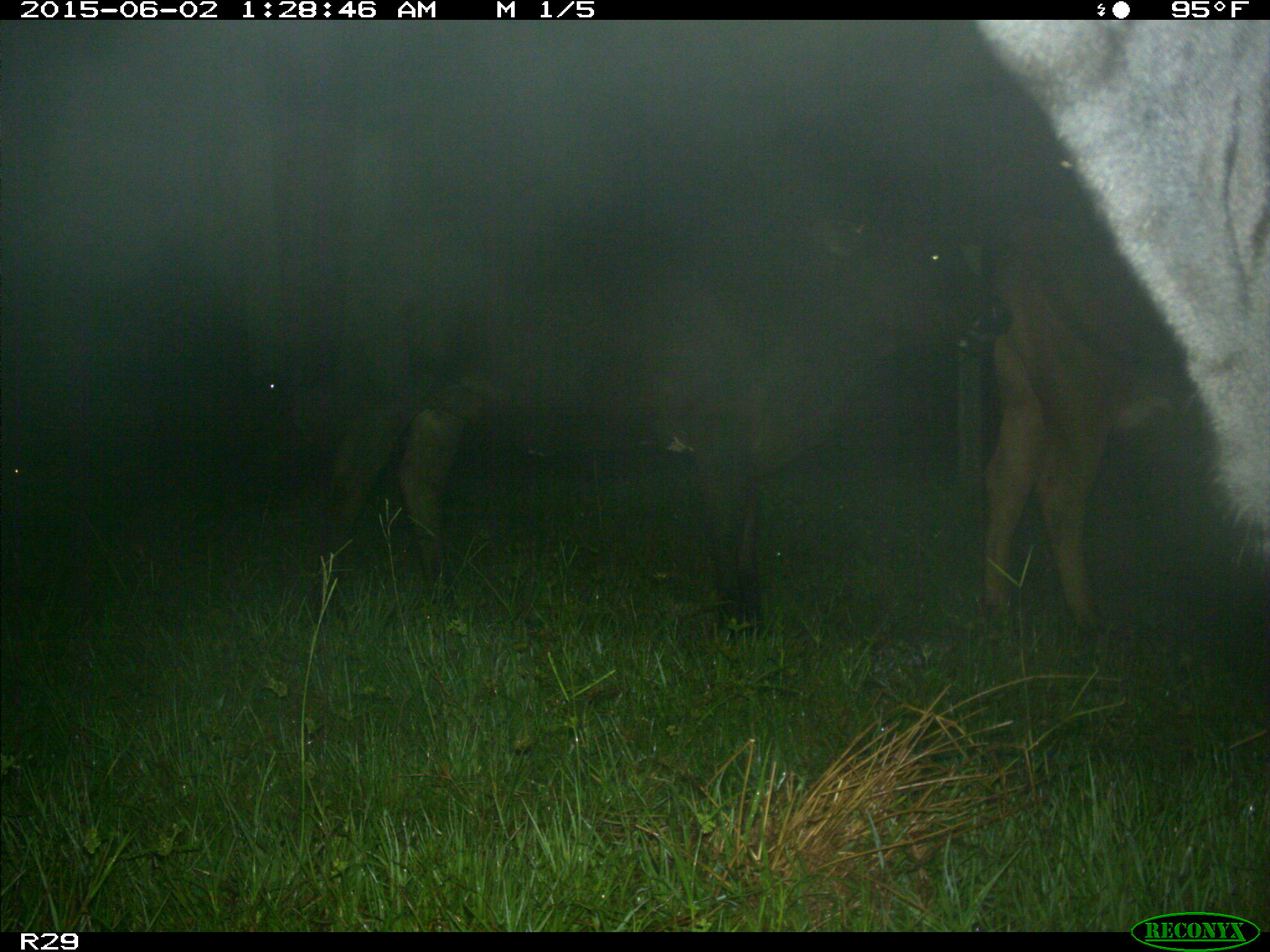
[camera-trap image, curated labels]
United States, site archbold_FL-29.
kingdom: Animalia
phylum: Chordata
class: Mammalia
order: Artiodactyla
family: Bovidae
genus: Bos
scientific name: Bos taurus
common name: domestic cow